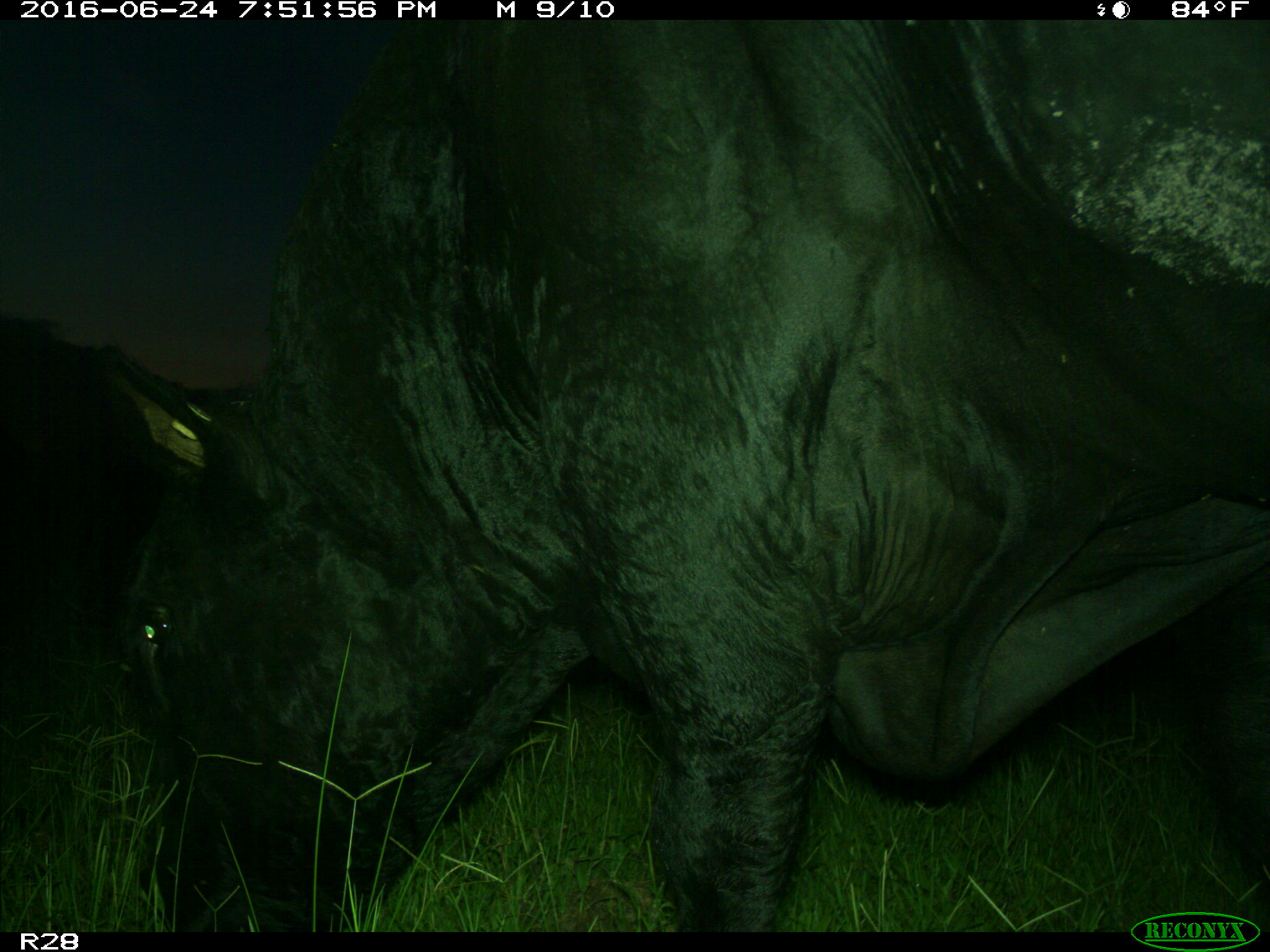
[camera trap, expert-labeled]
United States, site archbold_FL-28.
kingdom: Animalia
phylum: Chordata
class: Mammalia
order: Artiodactyla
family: Bovidae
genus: Bos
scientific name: Bos taurus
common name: domestic cow